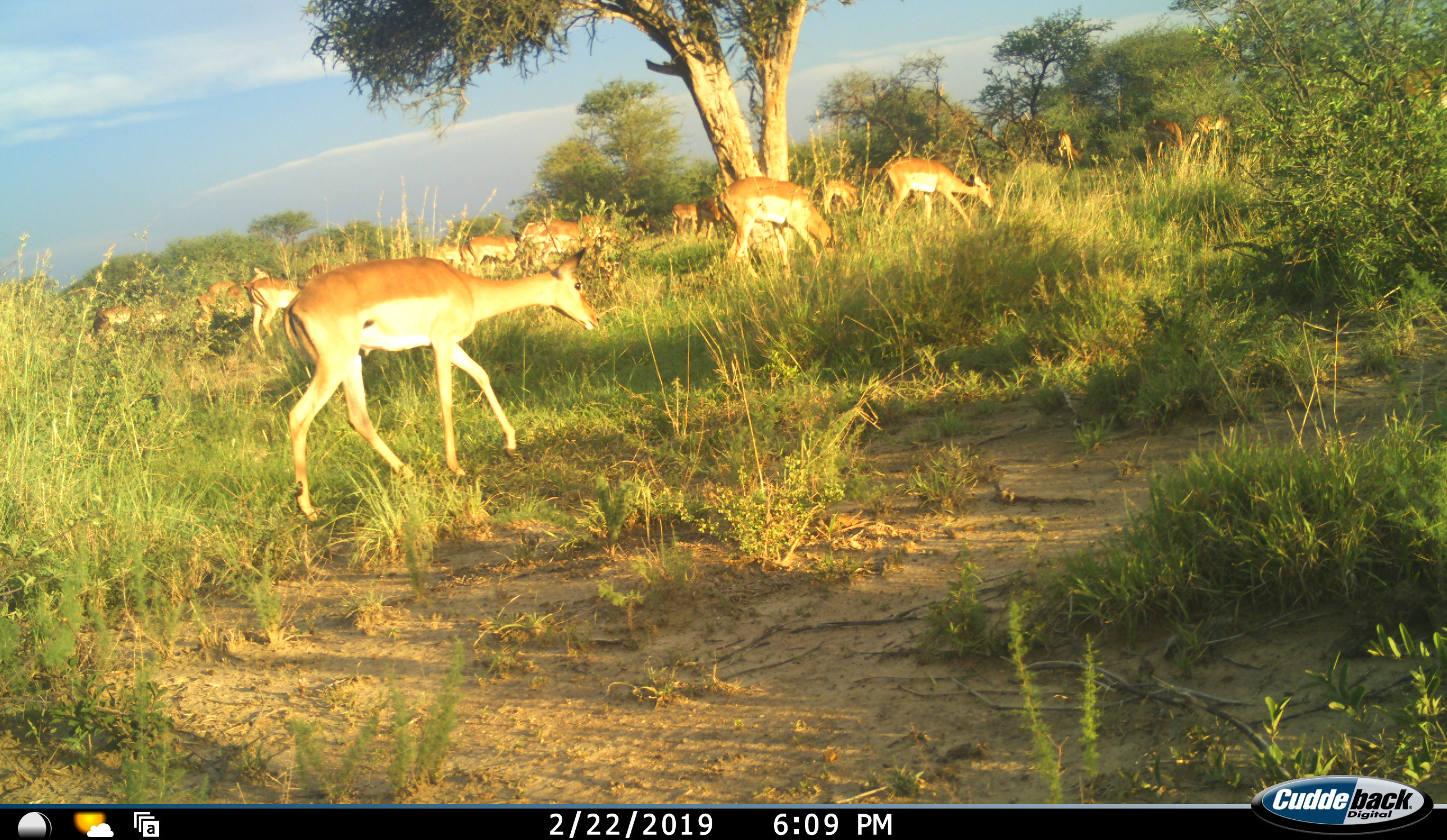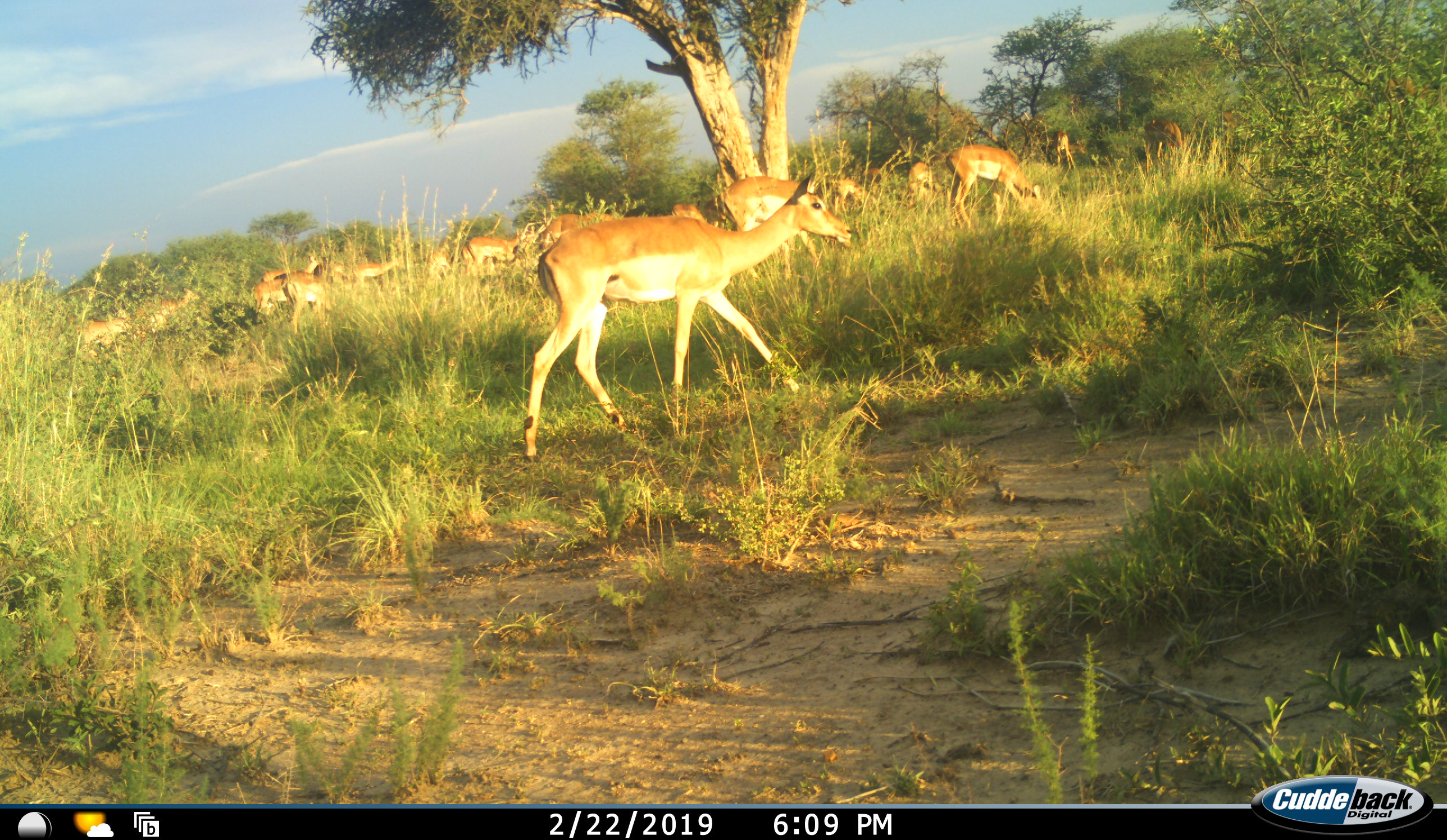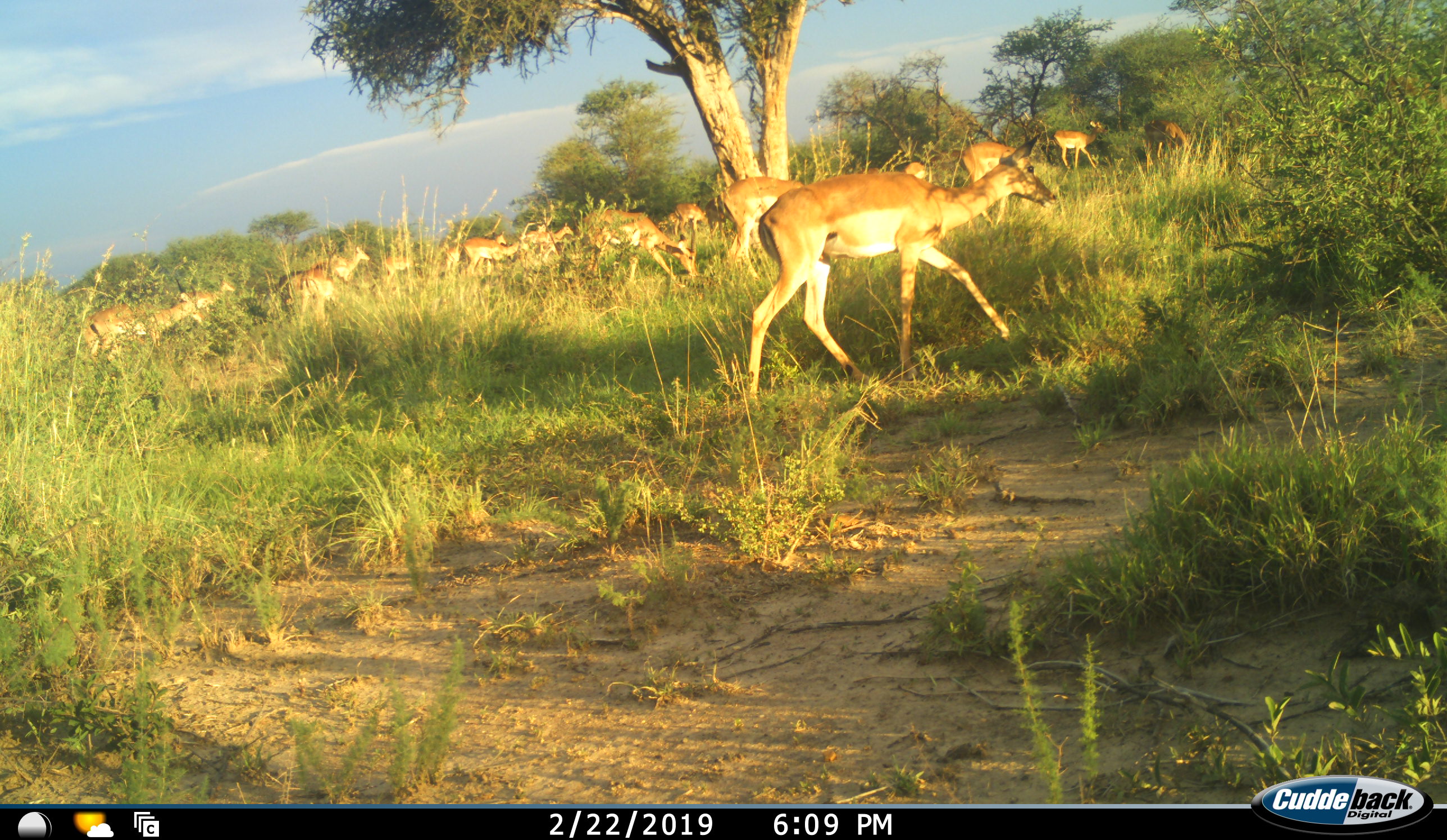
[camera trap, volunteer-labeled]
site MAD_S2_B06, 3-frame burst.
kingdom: Animalia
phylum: Chordata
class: Mammalia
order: Artiodactyla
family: Bovidae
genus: Aepyceros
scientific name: Aepyceros melampus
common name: impala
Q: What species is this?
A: Impala (Aepyceros melampus).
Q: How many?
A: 11-50.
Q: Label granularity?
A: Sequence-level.